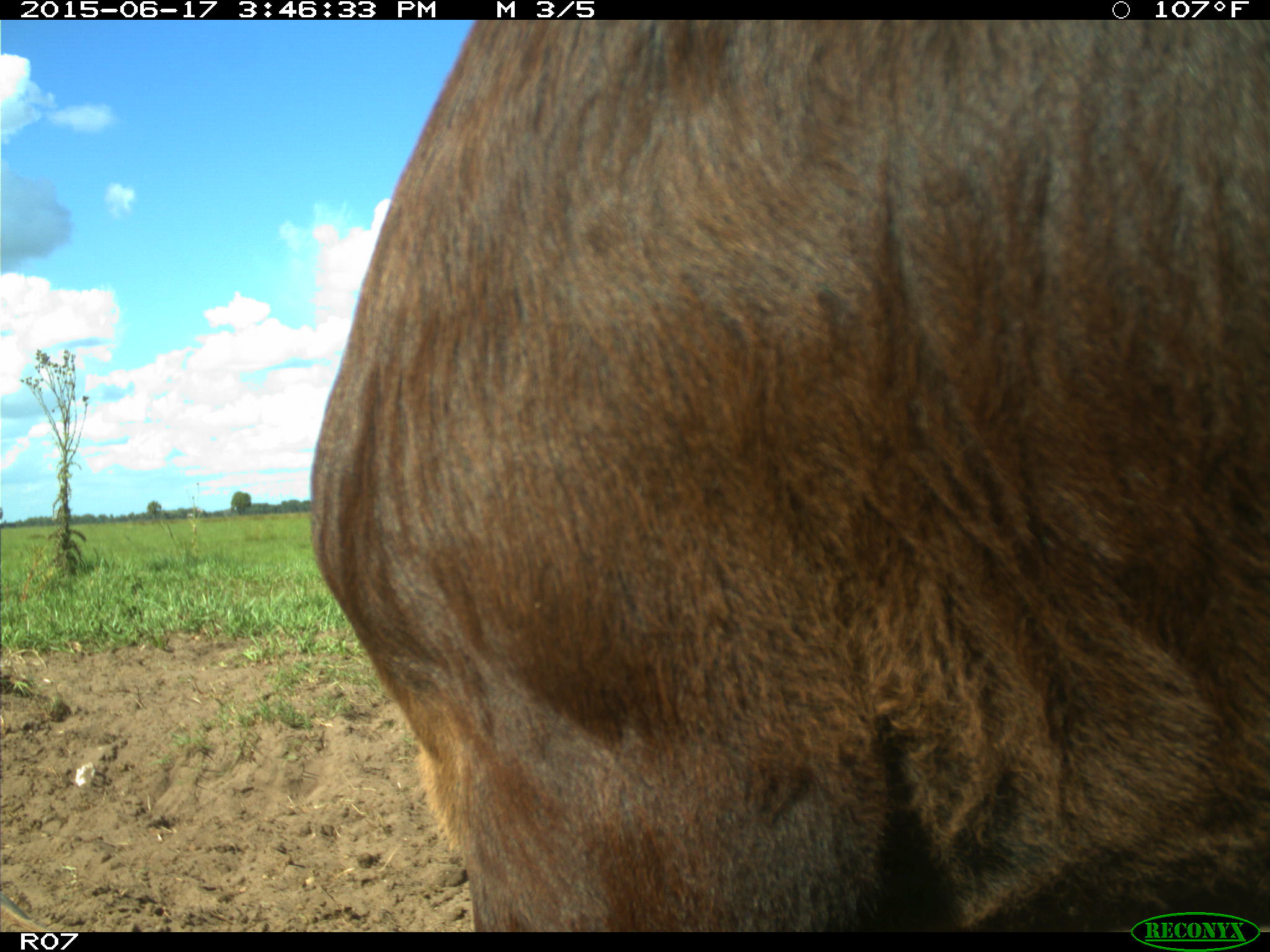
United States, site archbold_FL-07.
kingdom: Animalia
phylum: Chordata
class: Mammalia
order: Artiodactyla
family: Bovidae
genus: Bos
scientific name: Bos taurus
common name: domestic cow